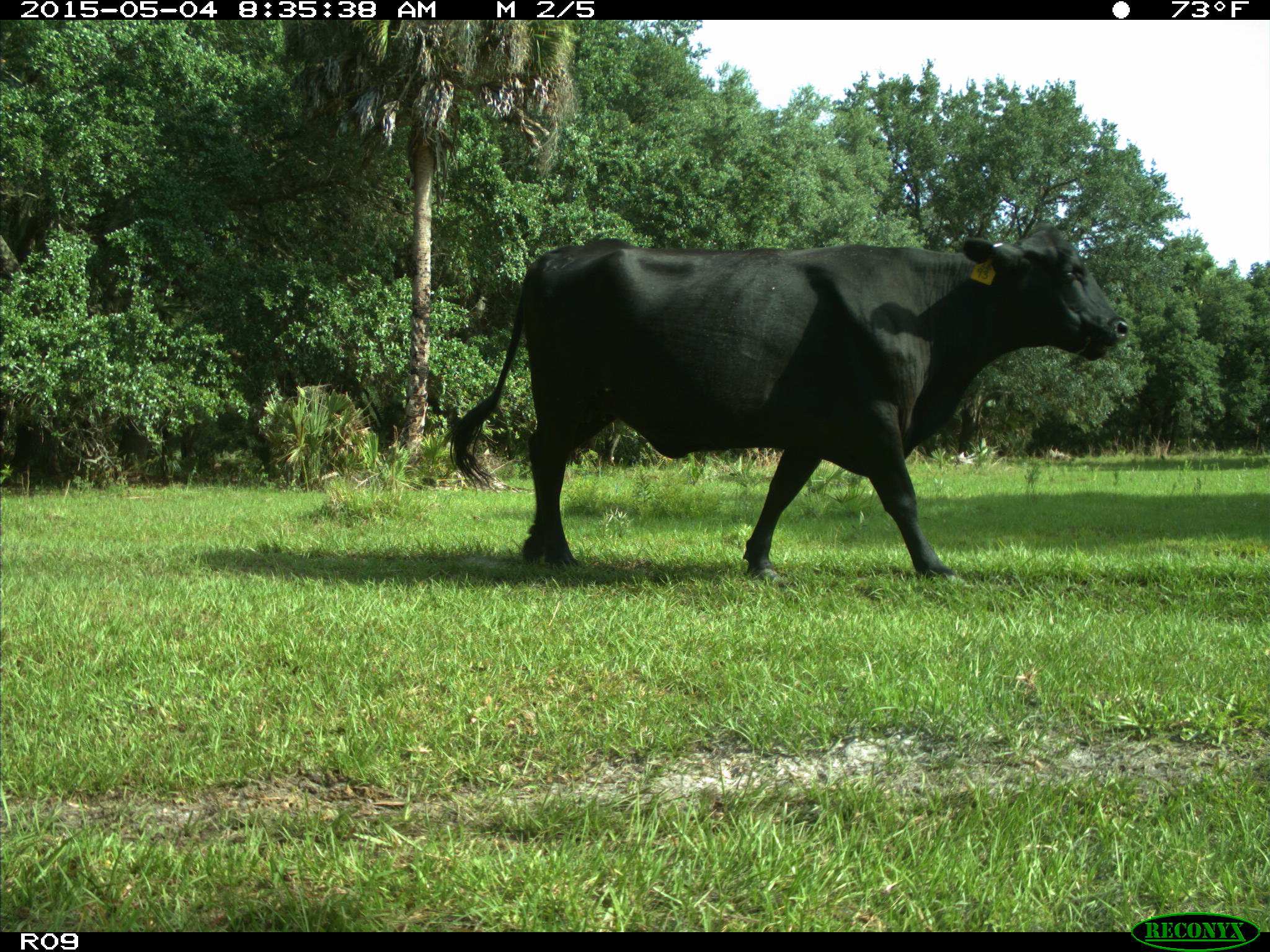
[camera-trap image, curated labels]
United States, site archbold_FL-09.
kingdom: Animalia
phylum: Chordata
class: Mammalia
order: Artiodactyla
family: Bovidae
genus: Bos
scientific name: Bos taurus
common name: domestic cow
Bos taurus (domestic cow).